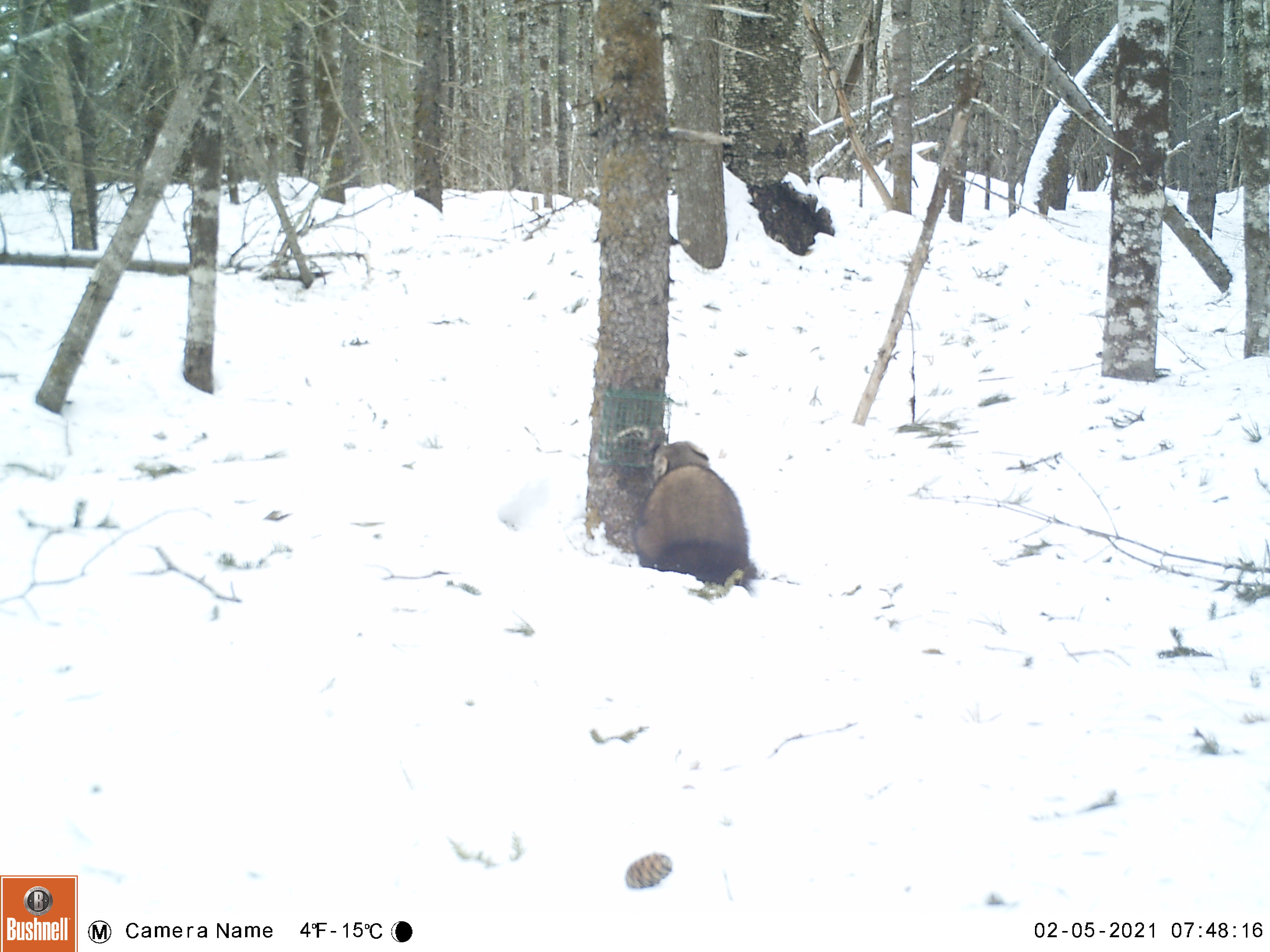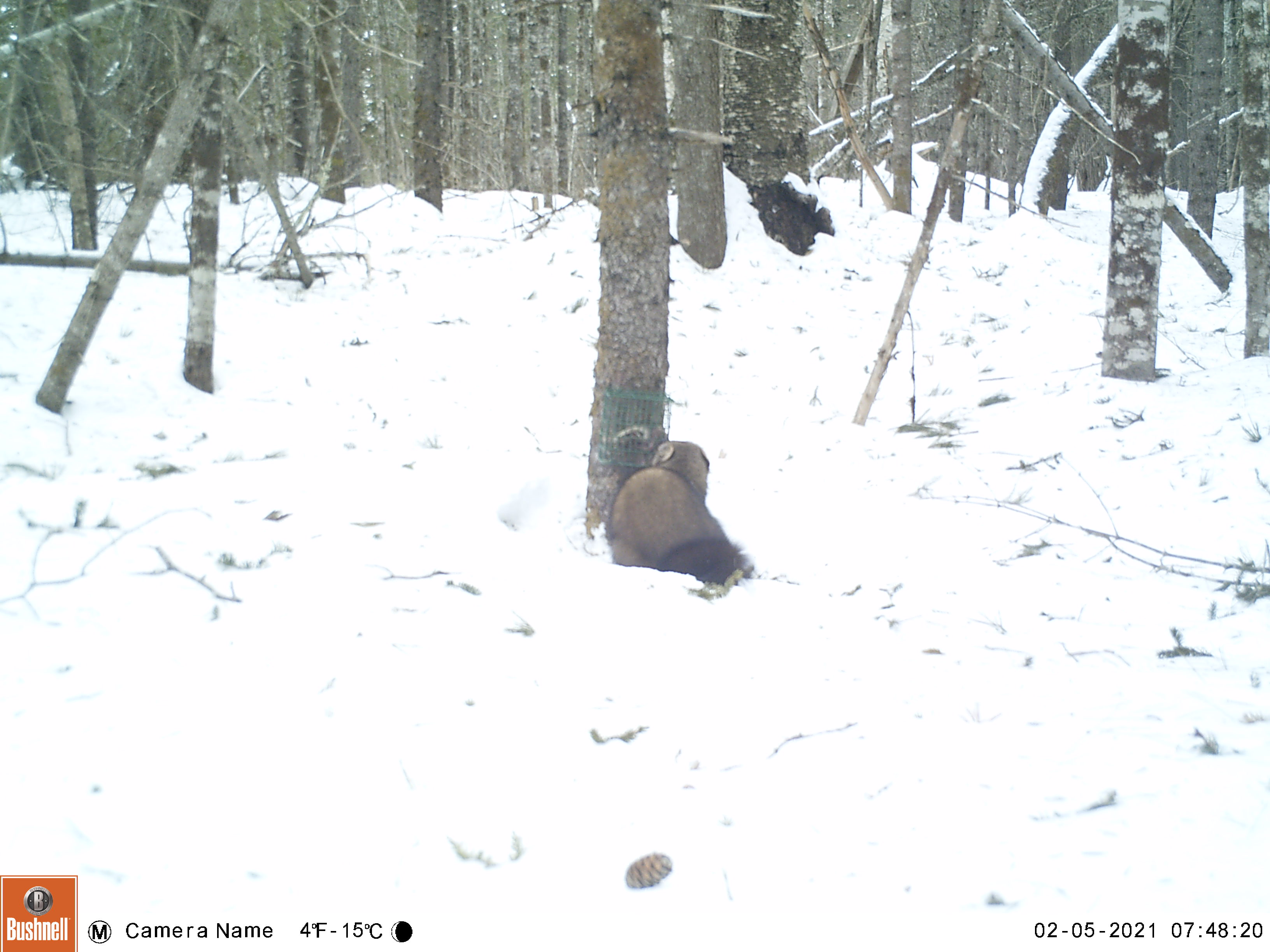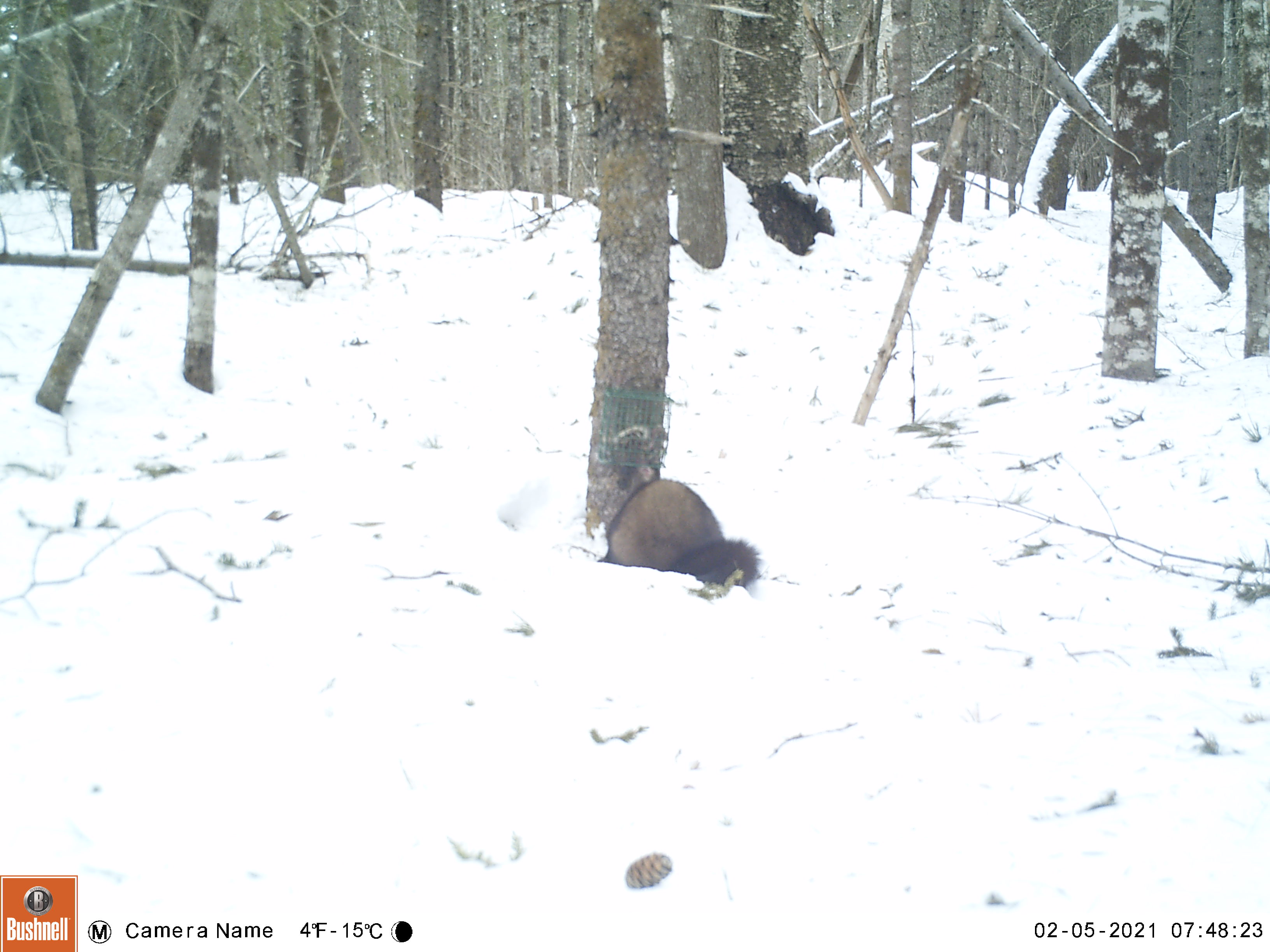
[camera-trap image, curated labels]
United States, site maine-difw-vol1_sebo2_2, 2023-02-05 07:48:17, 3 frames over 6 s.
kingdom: Animalia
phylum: Chordata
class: Mammalia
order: Carnivora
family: Mustelidae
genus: Pekania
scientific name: Pekania pennanti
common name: fisher